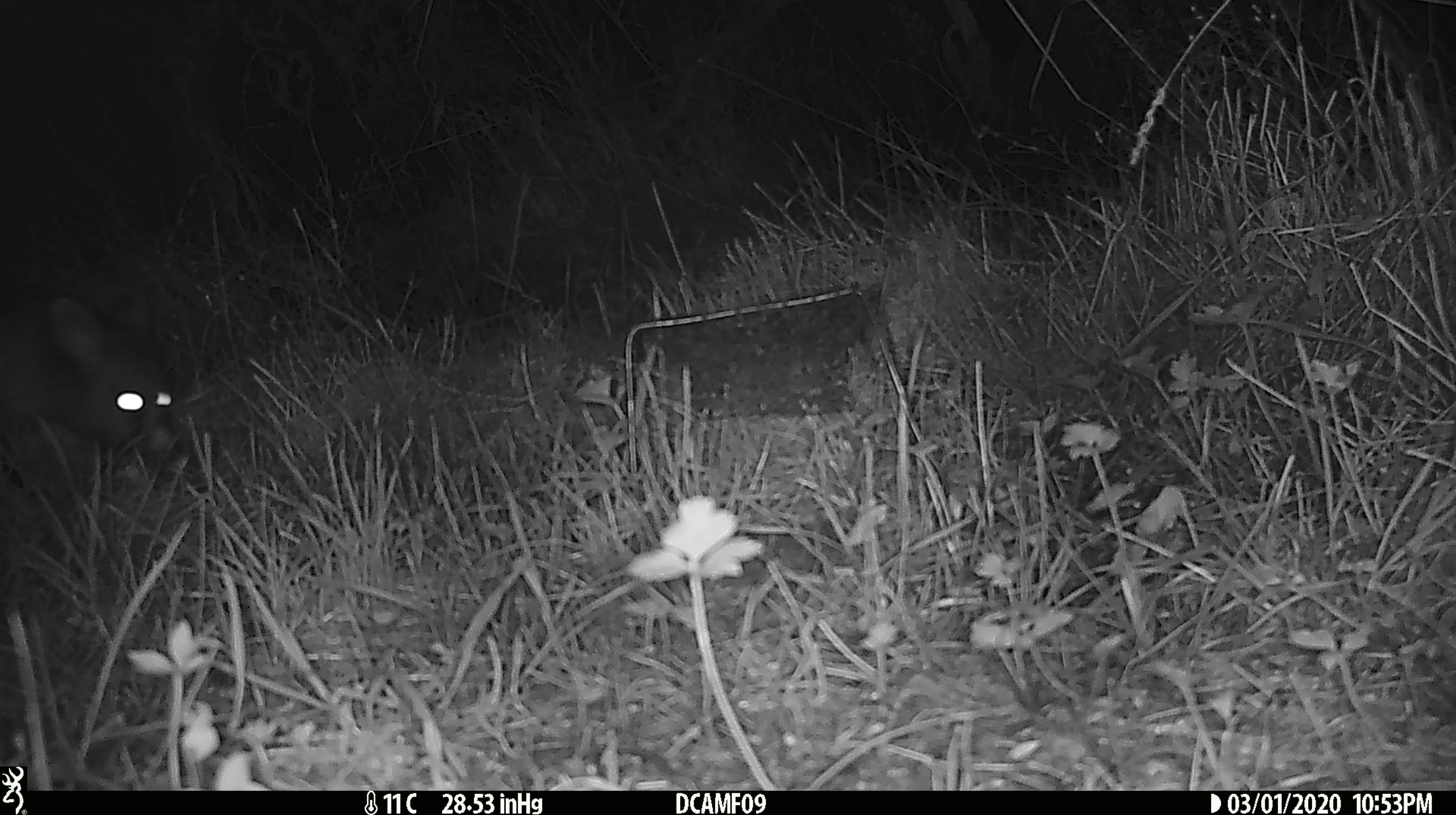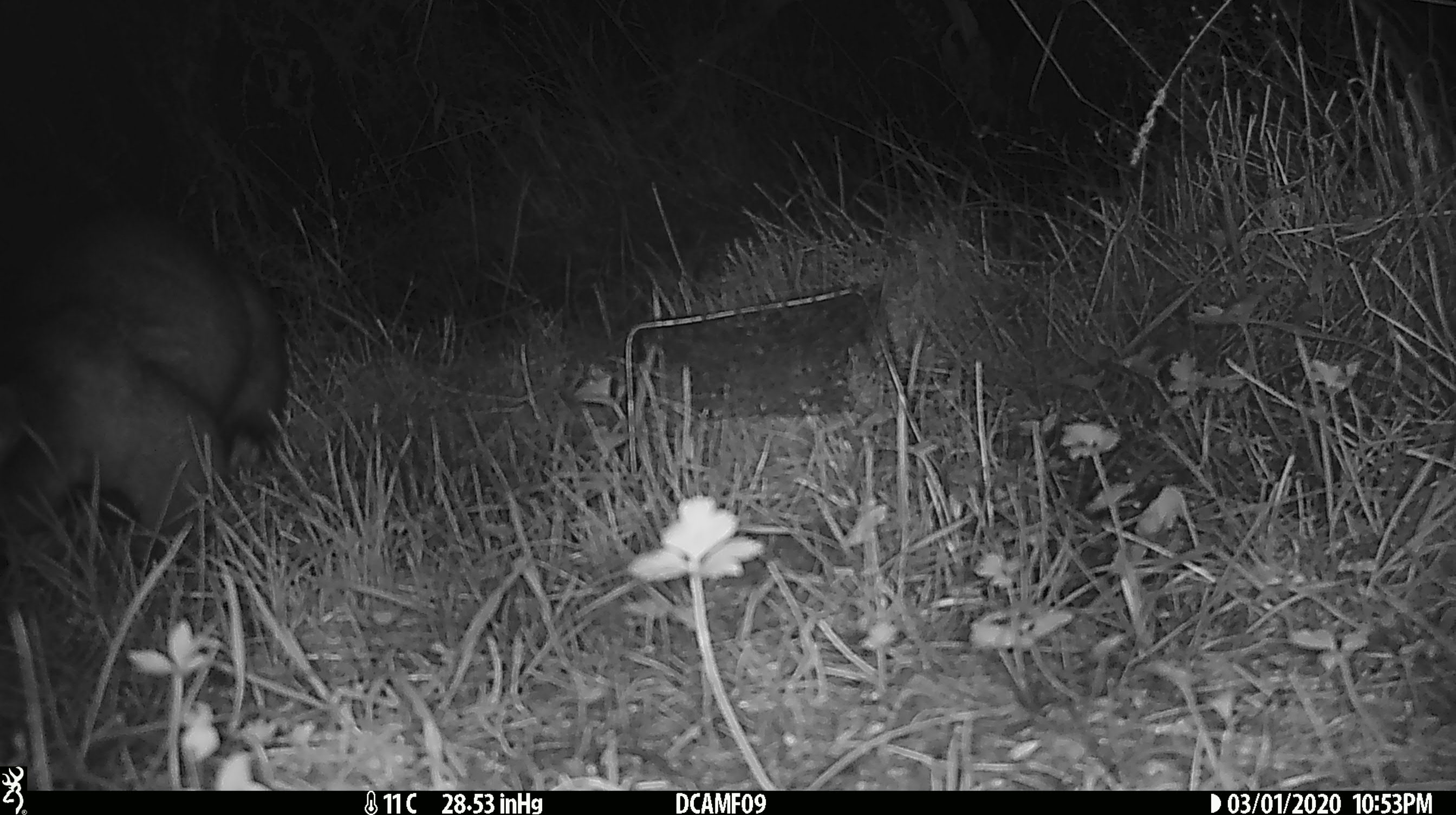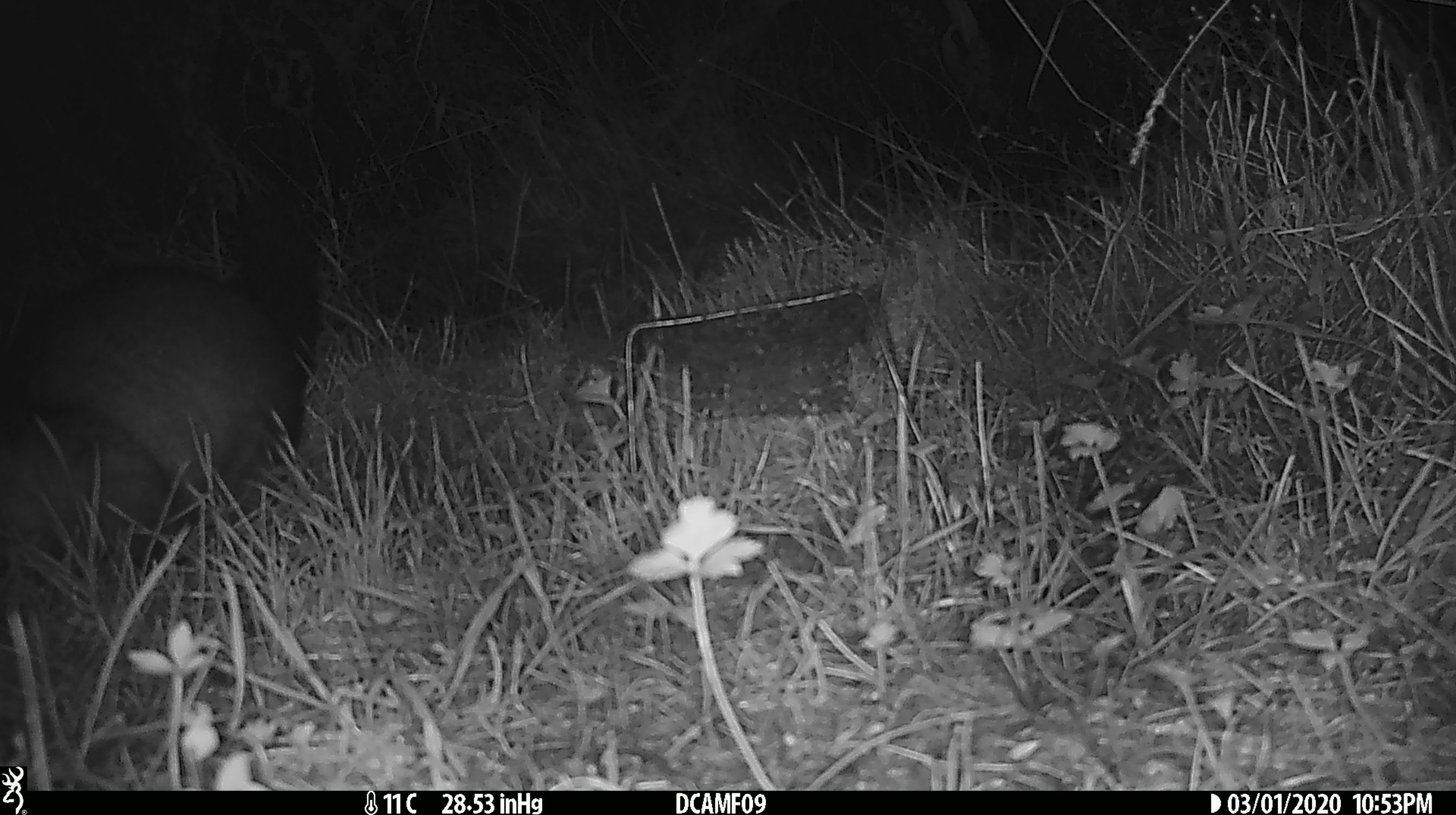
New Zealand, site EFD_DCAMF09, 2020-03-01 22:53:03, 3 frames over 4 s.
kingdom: Animalia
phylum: Chordata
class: Mammalia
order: Diprotodontia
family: Phalangeridae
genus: Trichosurus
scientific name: Trichosurus vulpecula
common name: common brushtail possum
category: possum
Possum (common brushtail possum) (Trichosurus vulpecula).